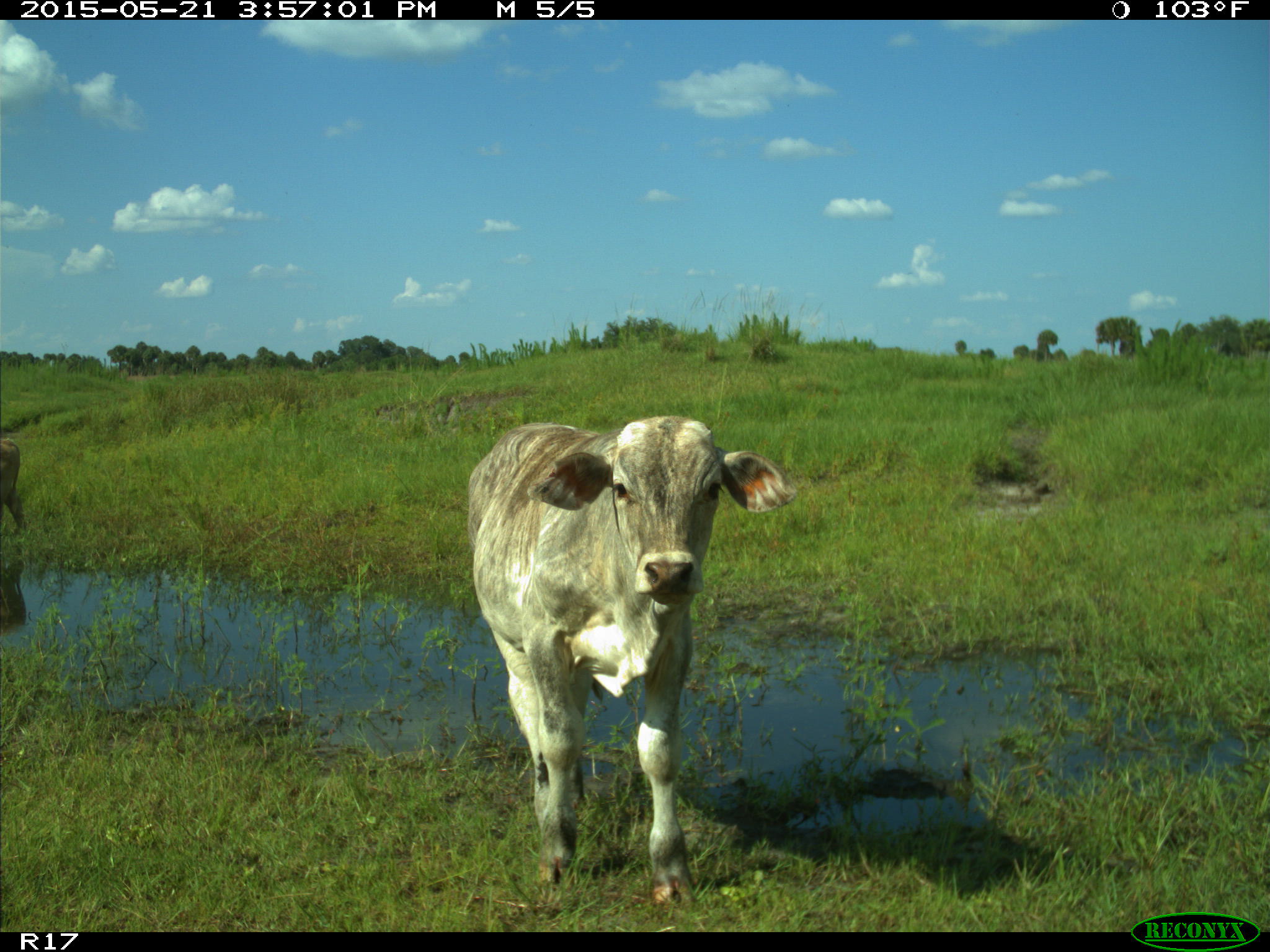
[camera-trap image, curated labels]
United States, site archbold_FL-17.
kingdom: Animalia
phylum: Chordata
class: Mammalia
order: Artiodactyla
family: Bovidae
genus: Bos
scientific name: Bos taurus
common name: domestic cow